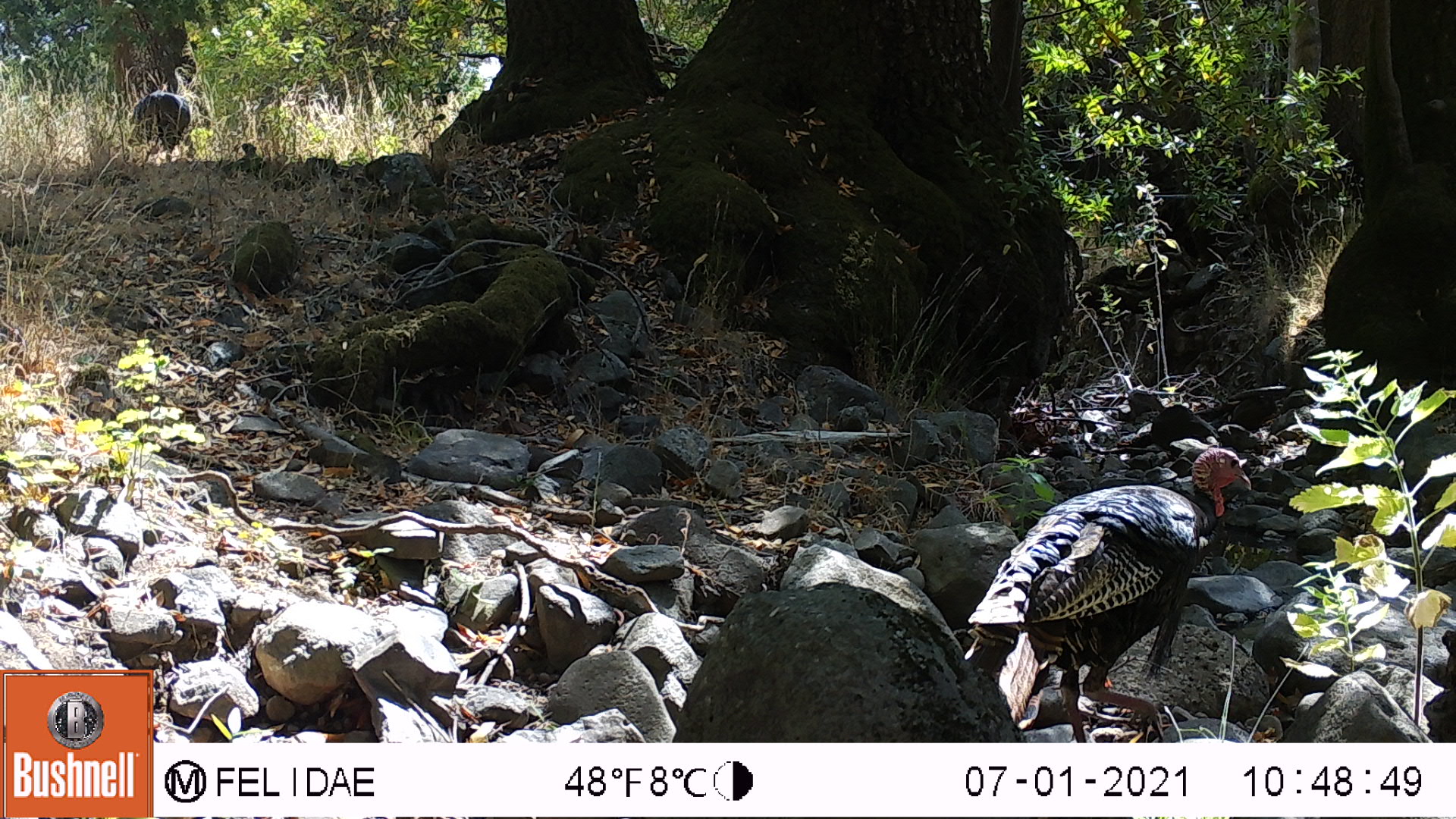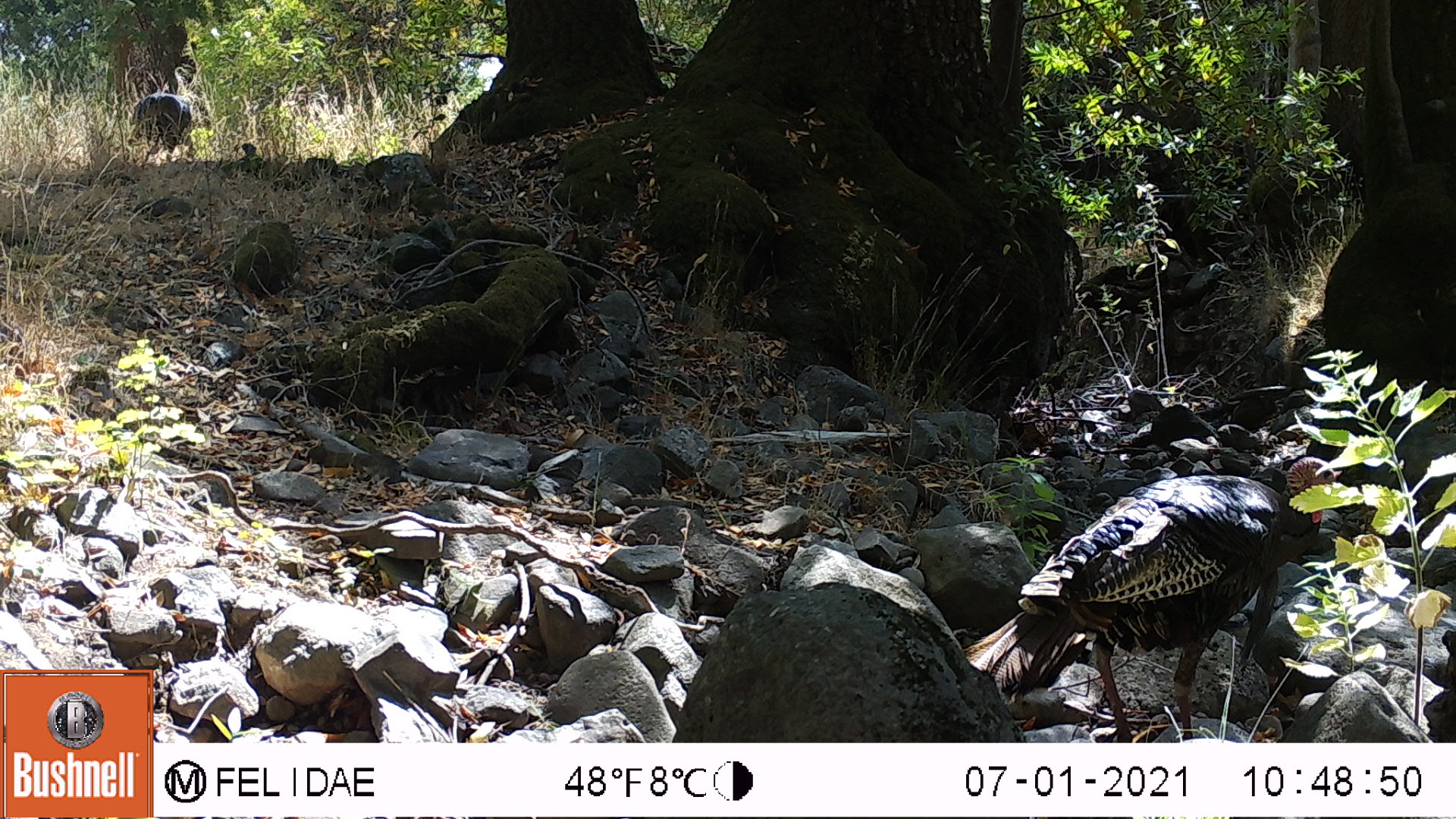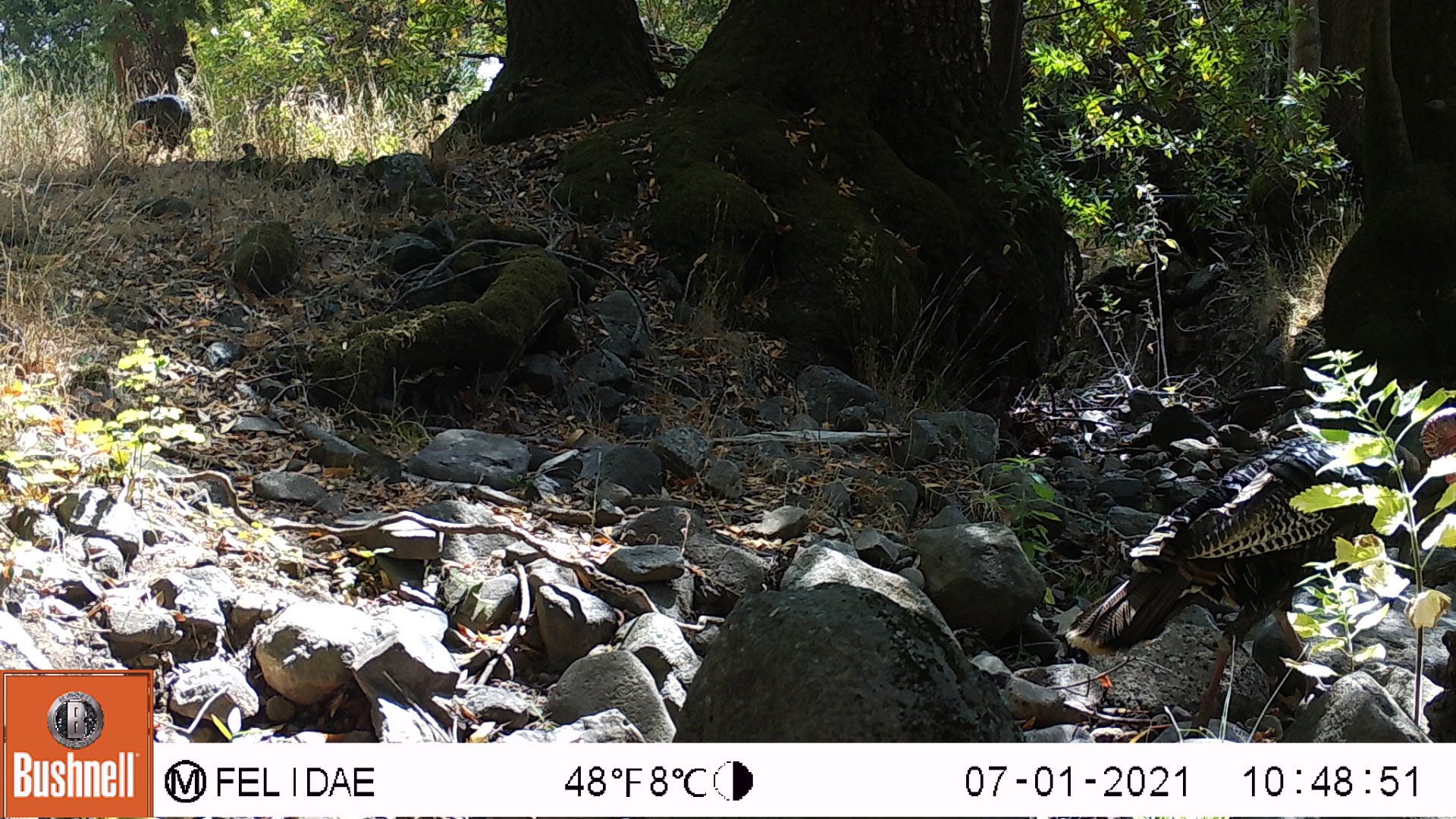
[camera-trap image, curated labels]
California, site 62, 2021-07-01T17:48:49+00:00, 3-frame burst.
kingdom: Animalia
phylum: Chordata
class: Aves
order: Galliformes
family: Phasianidae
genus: Meleagris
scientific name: Meleagris gallopavo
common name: turkey